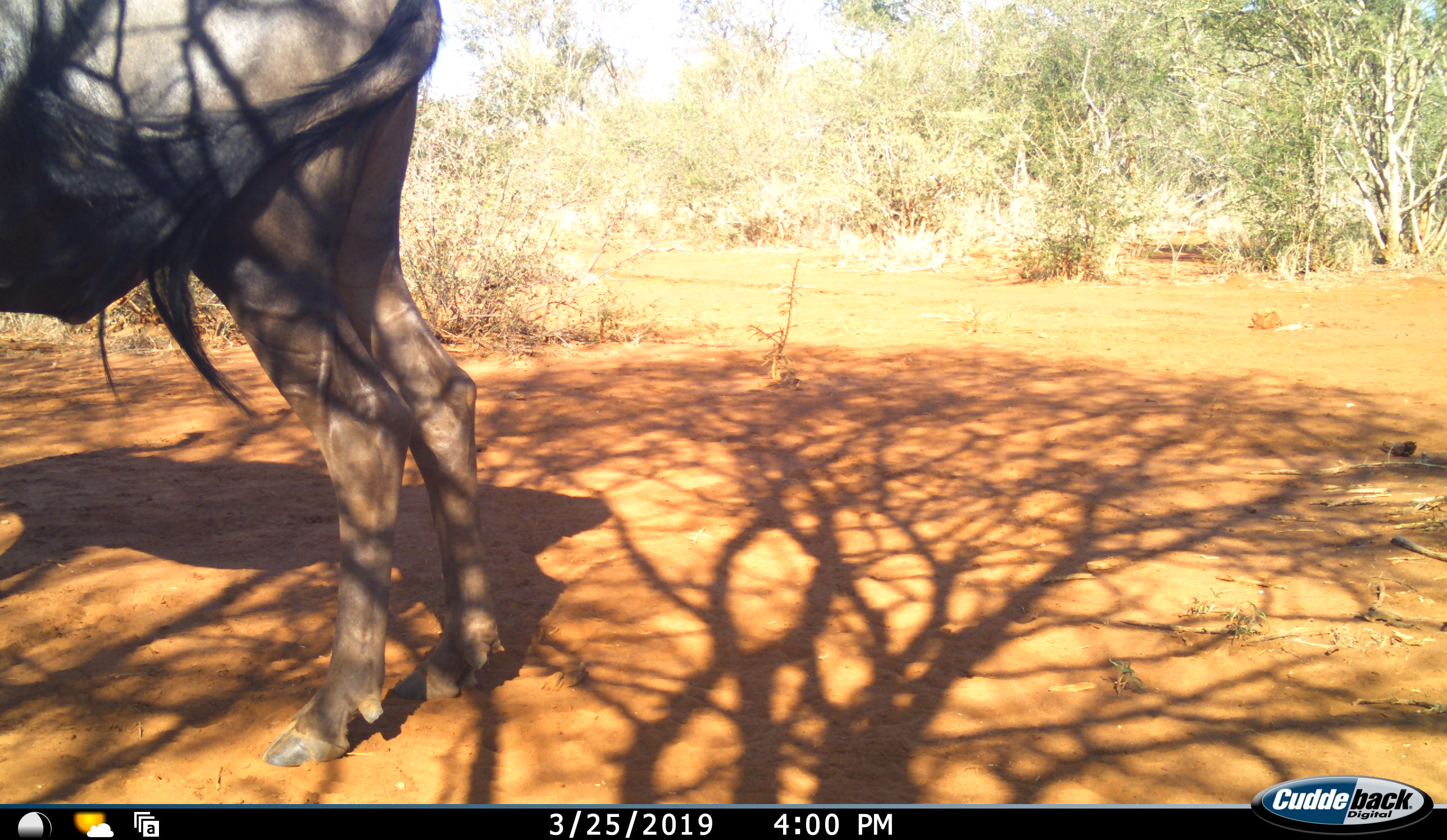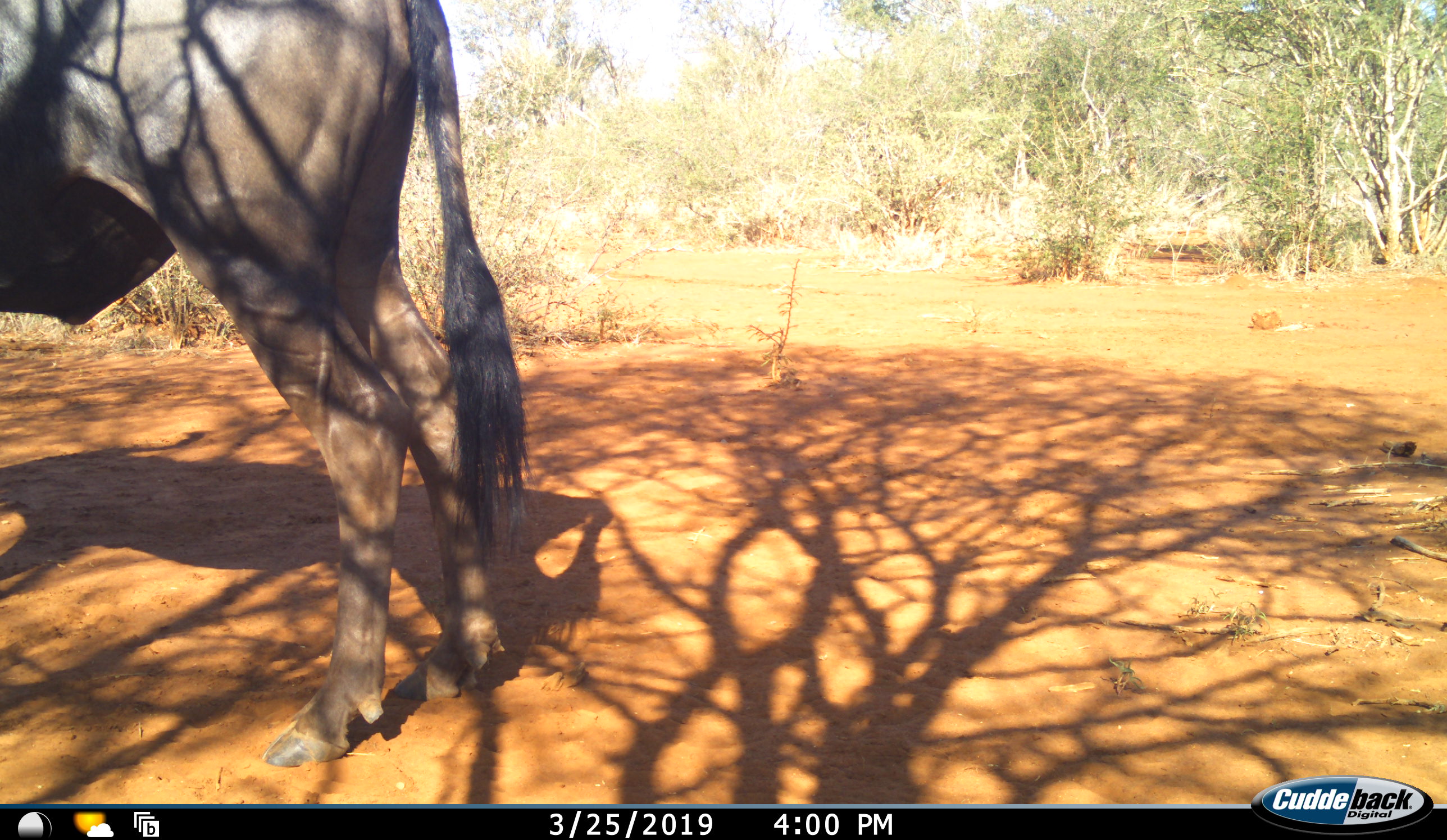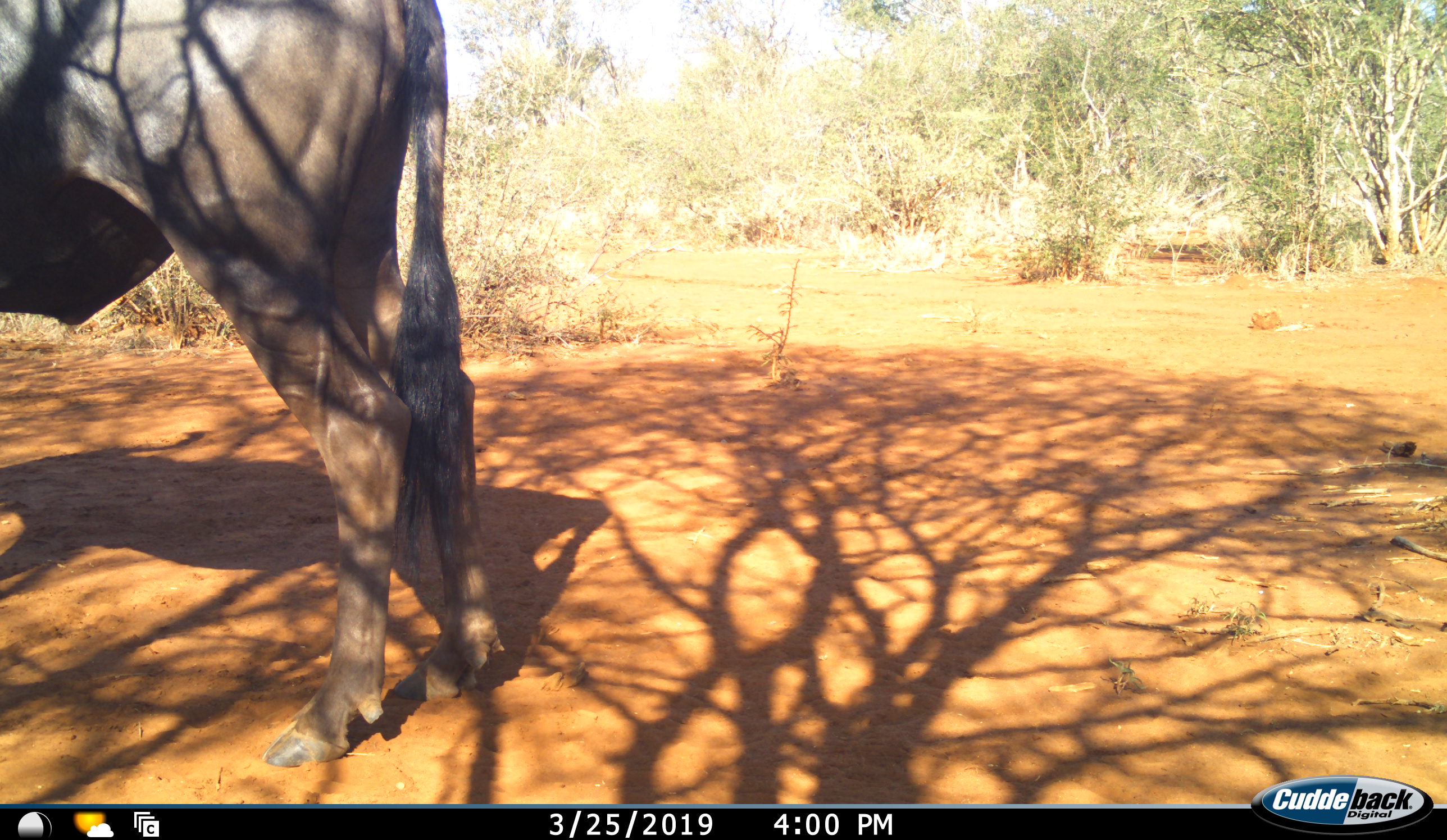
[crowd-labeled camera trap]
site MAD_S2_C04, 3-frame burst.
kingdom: Animalia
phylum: Chordata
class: Mammalia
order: Artiodactyla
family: Bovidae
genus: Connochaetes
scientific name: Connochaetes taurinus taurinus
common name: blue wildebeest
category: wildebeestblue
Wildebeestblue (blue wildebeest) (Connochaetes taurinus taurinus), count 1. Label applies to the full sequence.